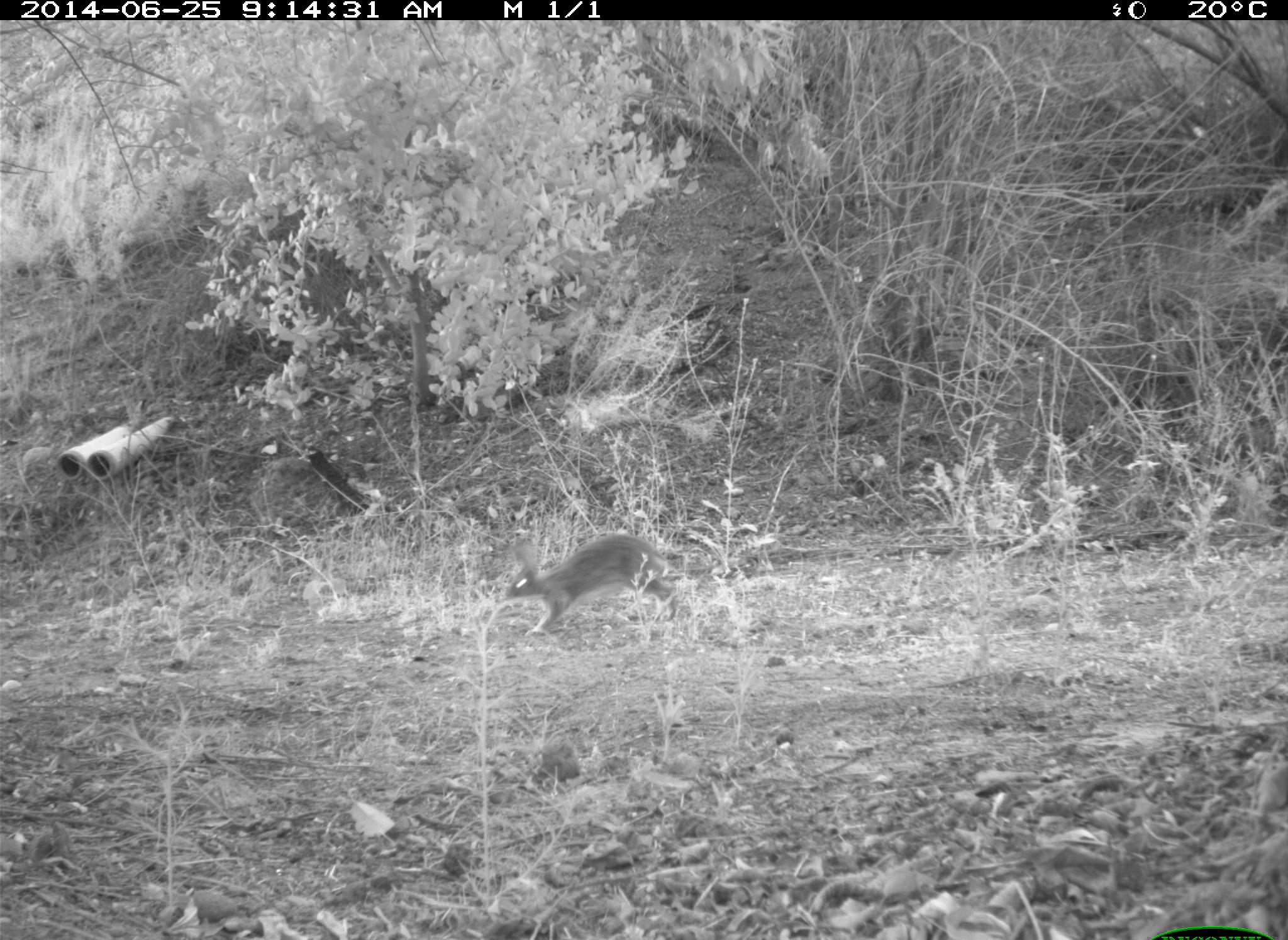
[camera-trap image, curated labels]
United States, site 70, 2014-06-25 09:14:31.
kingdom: Animalia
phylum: Chordata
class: Mammalia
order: Lagomorpha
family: Leporidae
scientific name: Leporidae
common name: rabbits and hares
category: rabbit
Rabbit (rabbits and hares) (Leporidae).